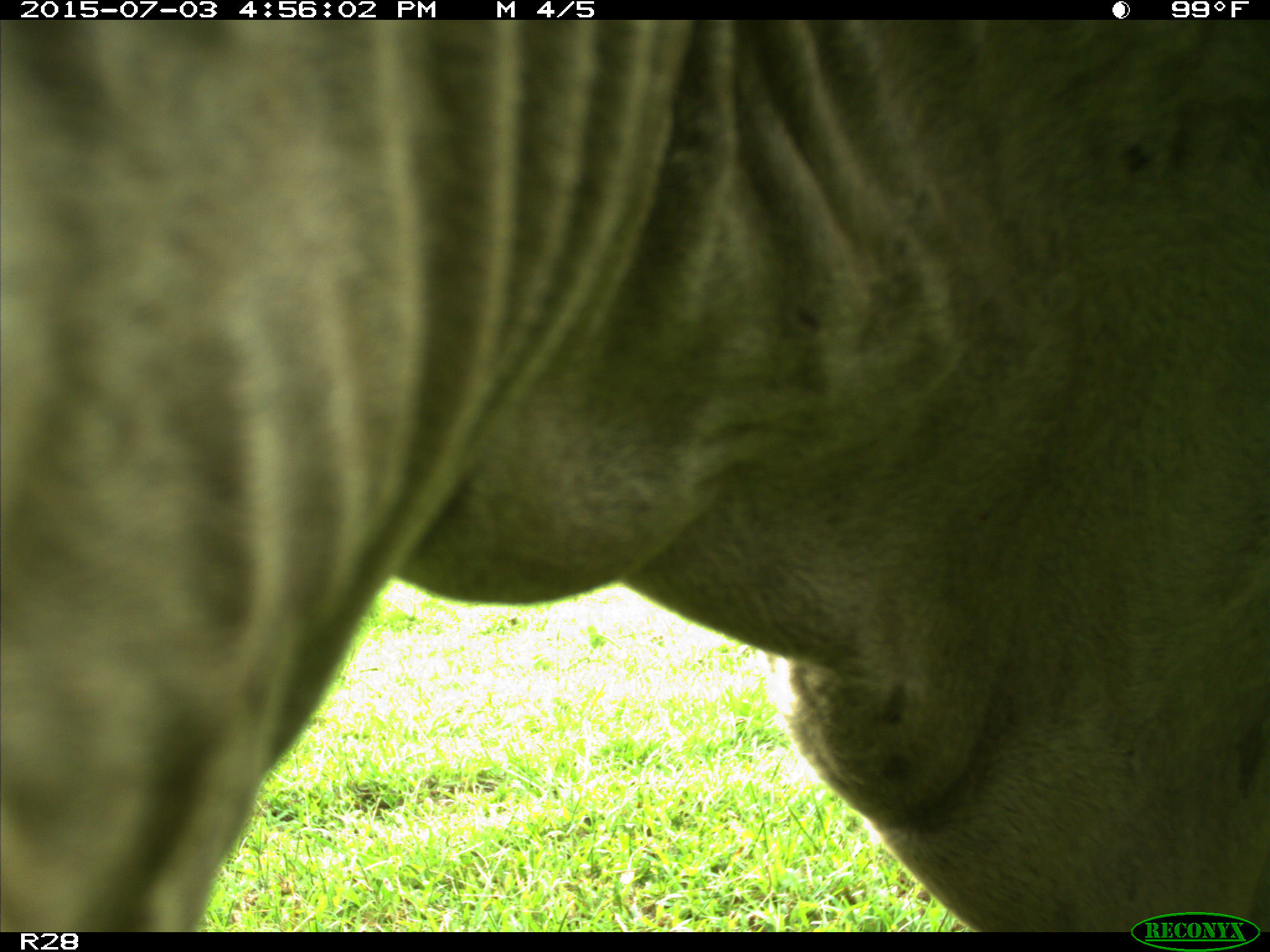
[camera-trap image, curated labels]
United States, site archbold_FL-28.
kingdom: Animalia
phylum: Chordata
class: Mammalia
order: Artiodactyla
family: Bovidae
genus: Bos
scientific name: Bos taurus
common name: domestic cow